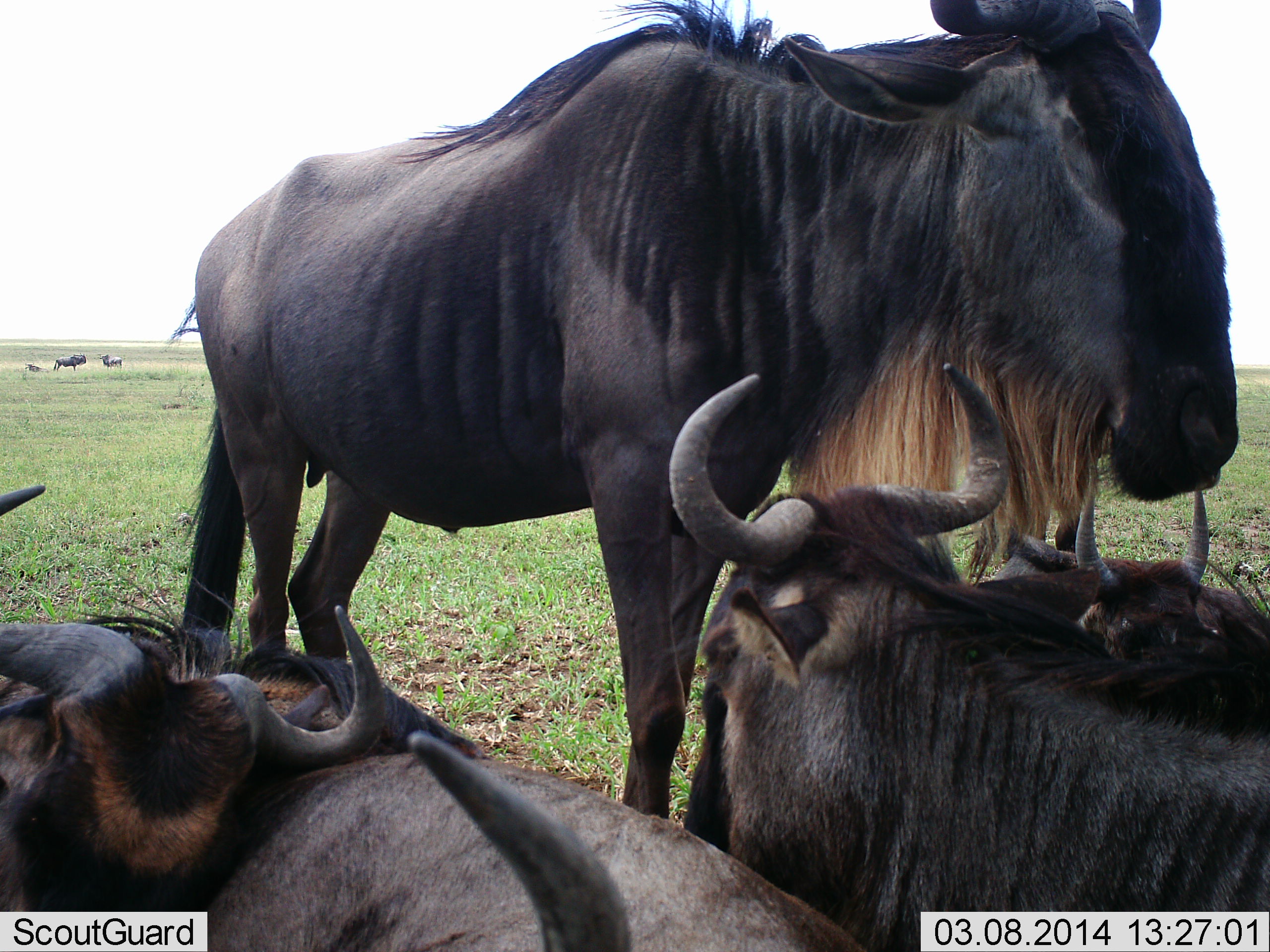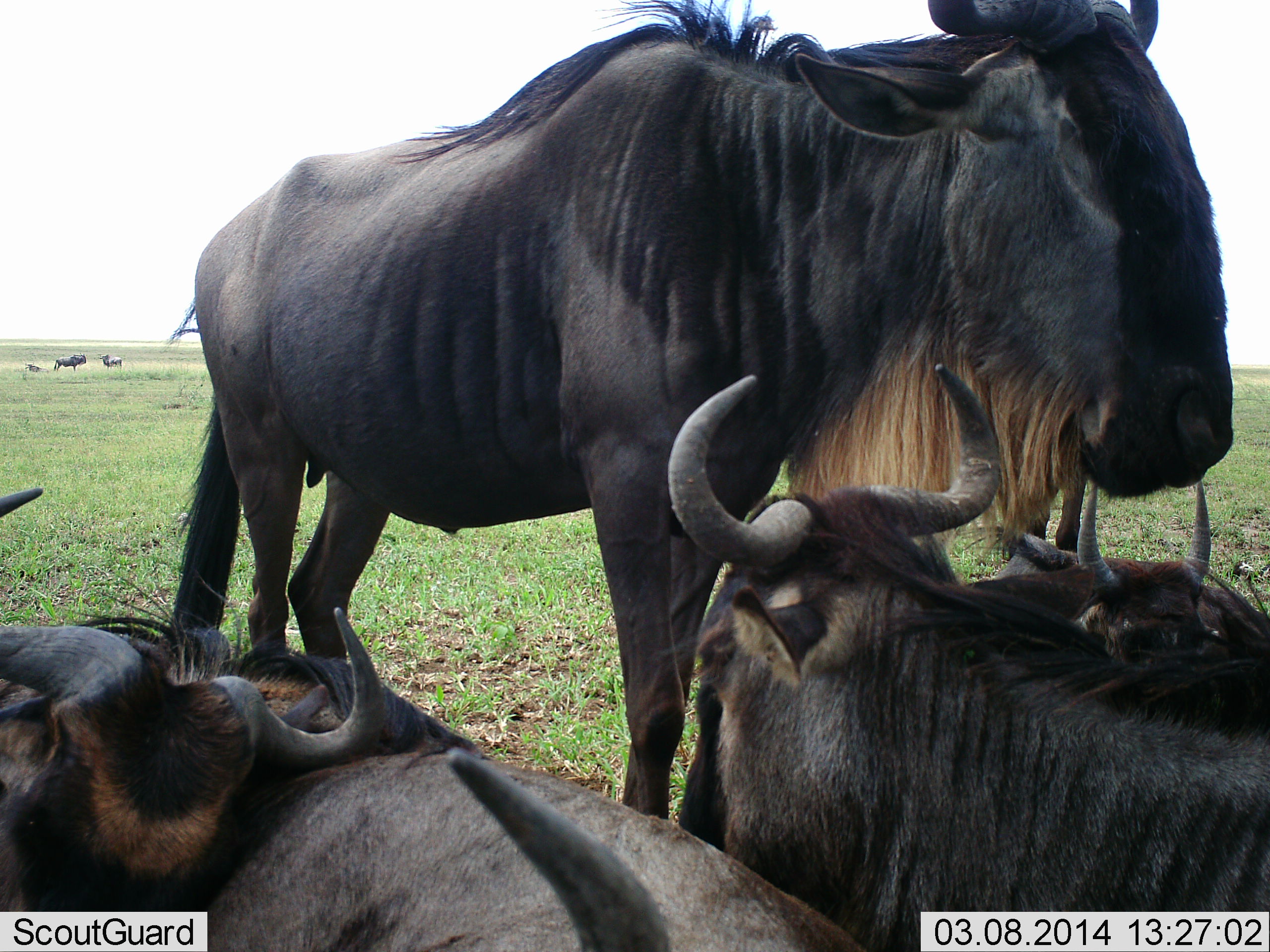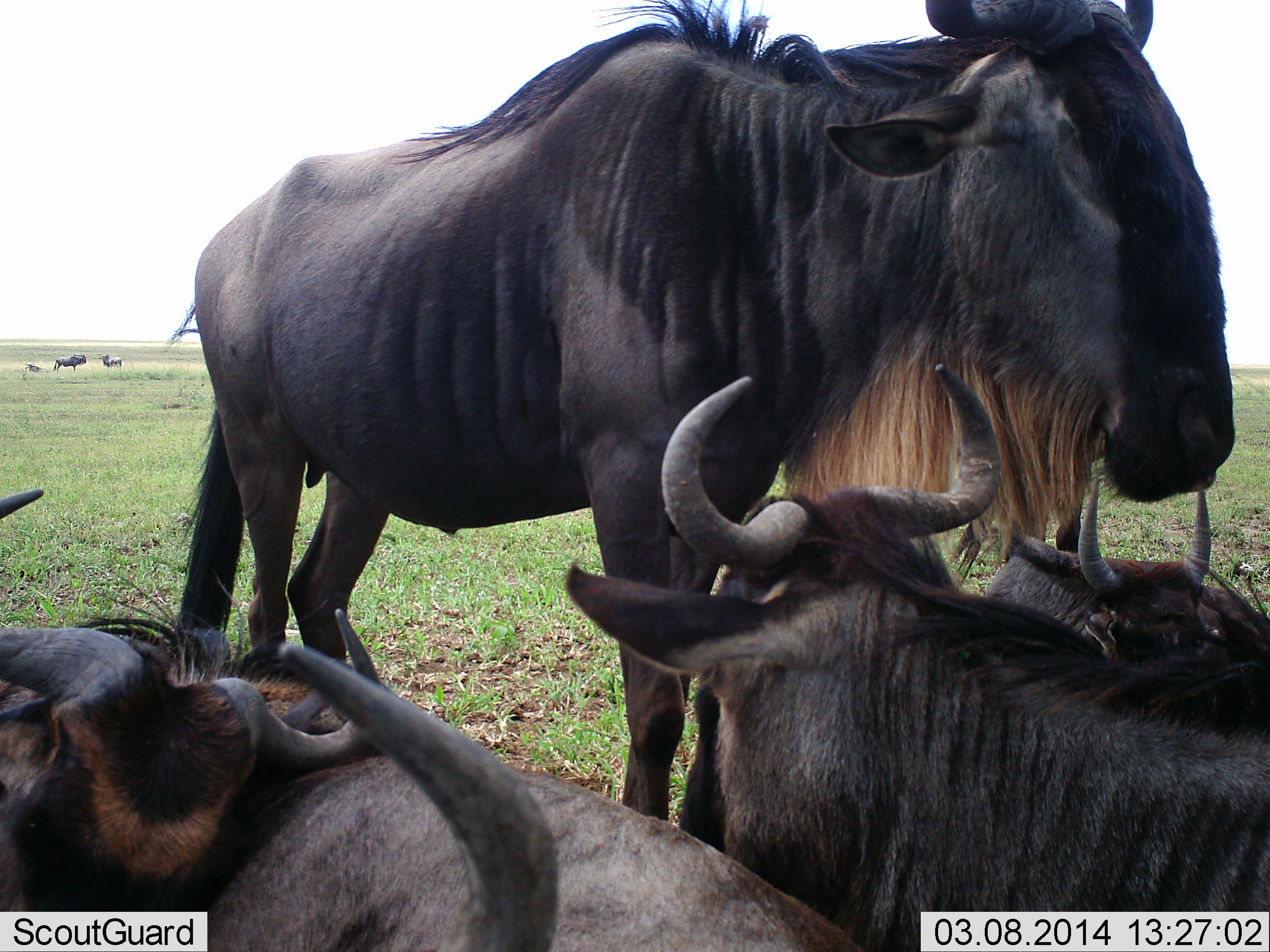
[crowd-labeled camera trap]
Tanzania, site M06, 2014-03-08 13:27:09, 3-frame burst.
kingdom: Animalia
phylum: Chordata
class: Mammalia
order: Artiodactyla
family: Bovidae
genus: Connochaetes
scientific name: Connochaetes taurinus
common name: blue wildebeest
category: wildebeest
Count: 7.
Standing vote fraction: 70%.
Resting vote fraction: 80%.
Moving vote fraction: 0%.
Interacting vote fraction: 40%.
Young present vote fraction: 20%.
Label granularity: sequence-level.